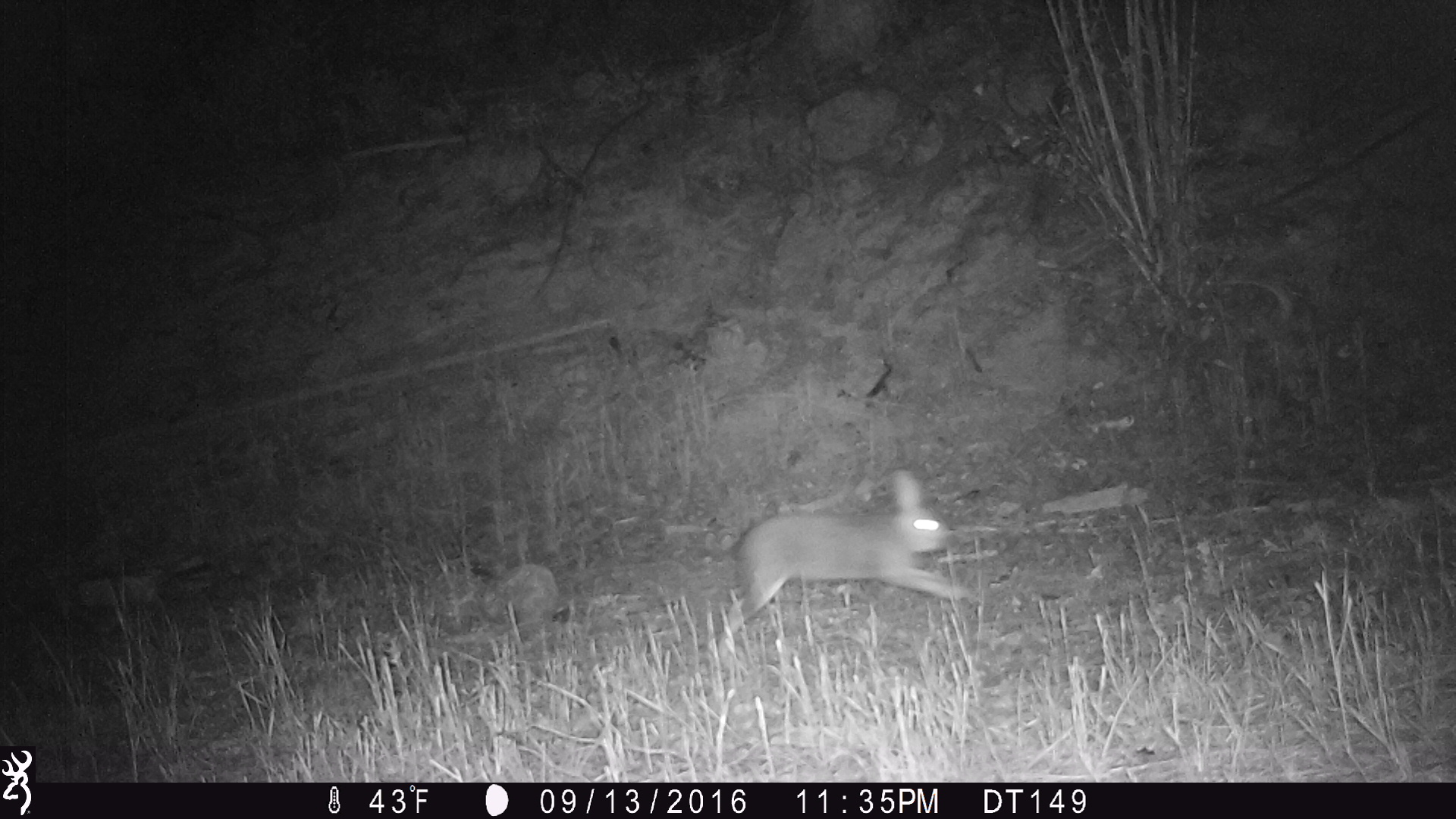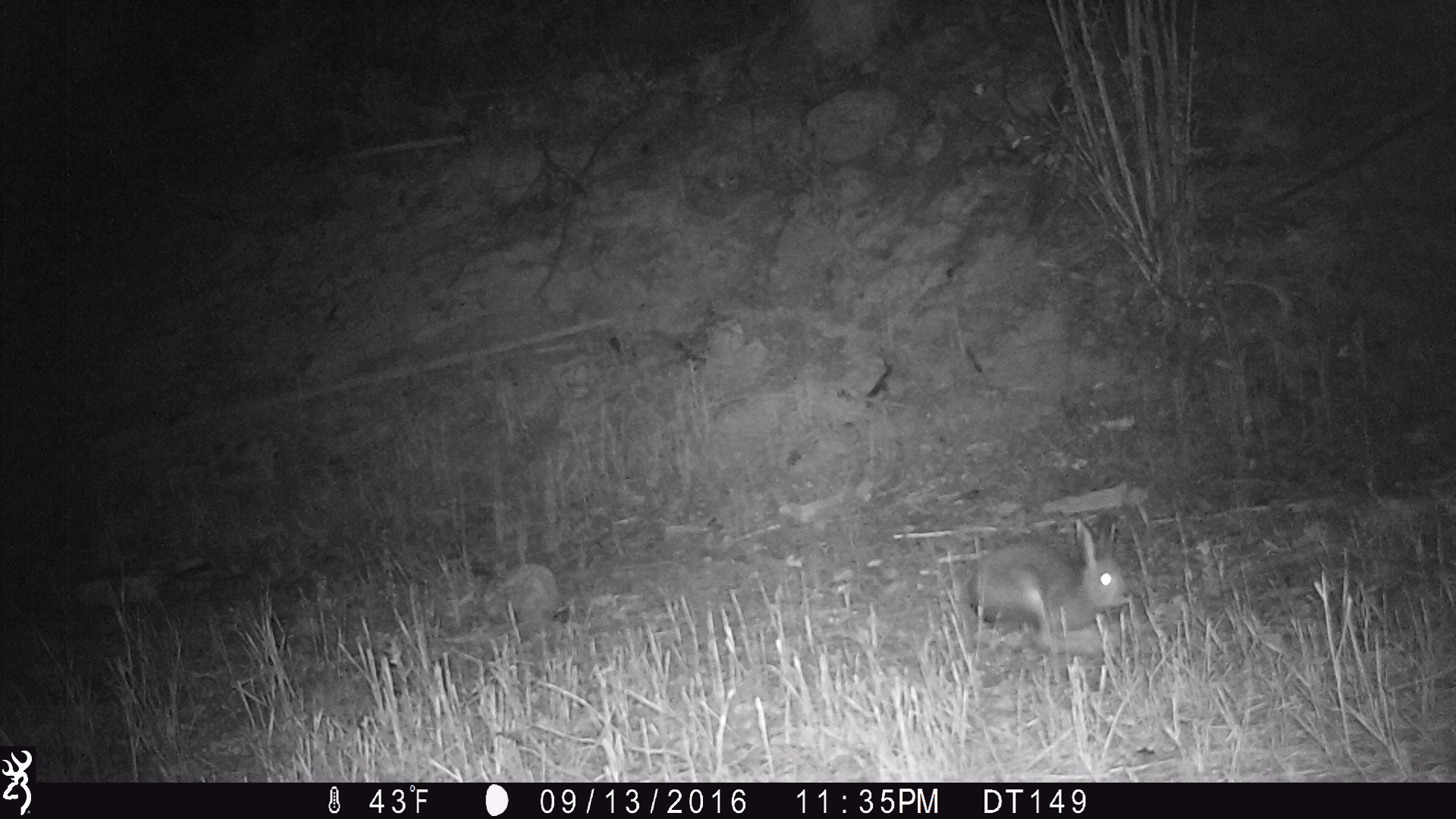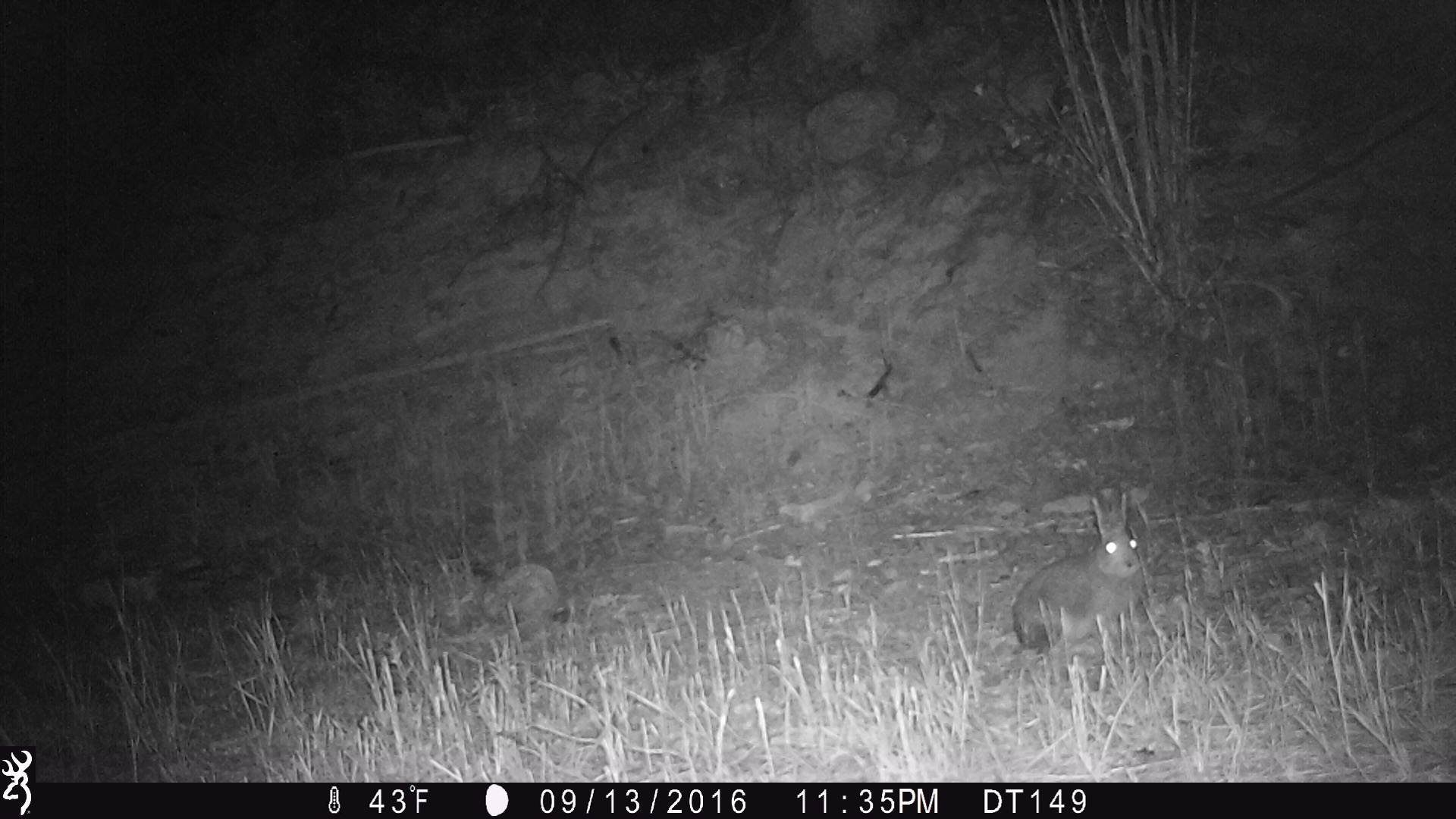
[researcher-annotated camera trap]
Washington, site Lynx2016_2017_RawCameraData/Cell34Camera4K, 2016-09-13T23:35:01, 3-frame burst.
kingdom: Animalia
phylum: Chordata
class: Mammalia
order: Lagomorpha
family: Leporidae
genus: Lepus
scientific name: Lepus americanus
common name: snowshoe hare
Lepus americanus (snowshoe hare). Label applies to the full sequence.